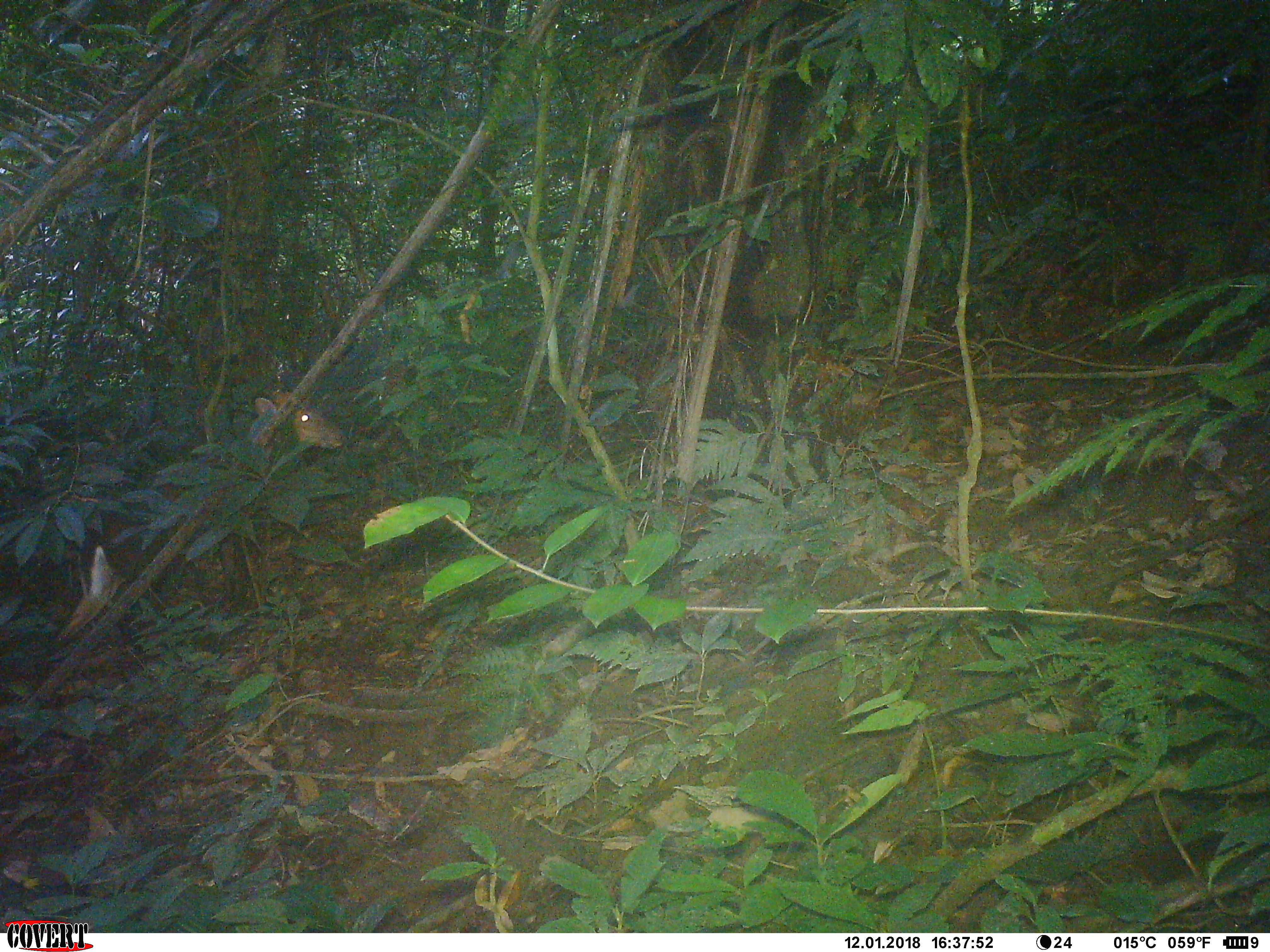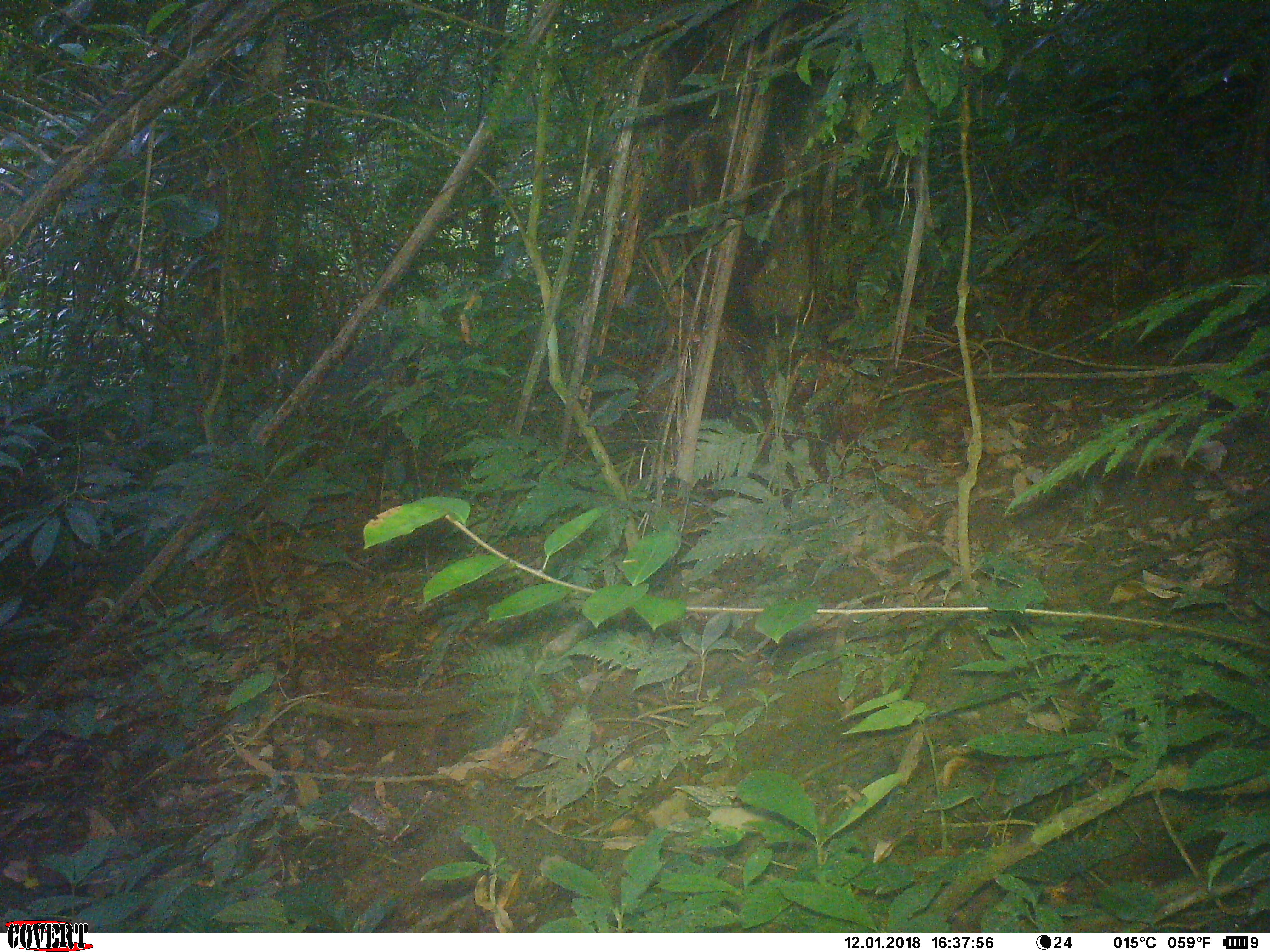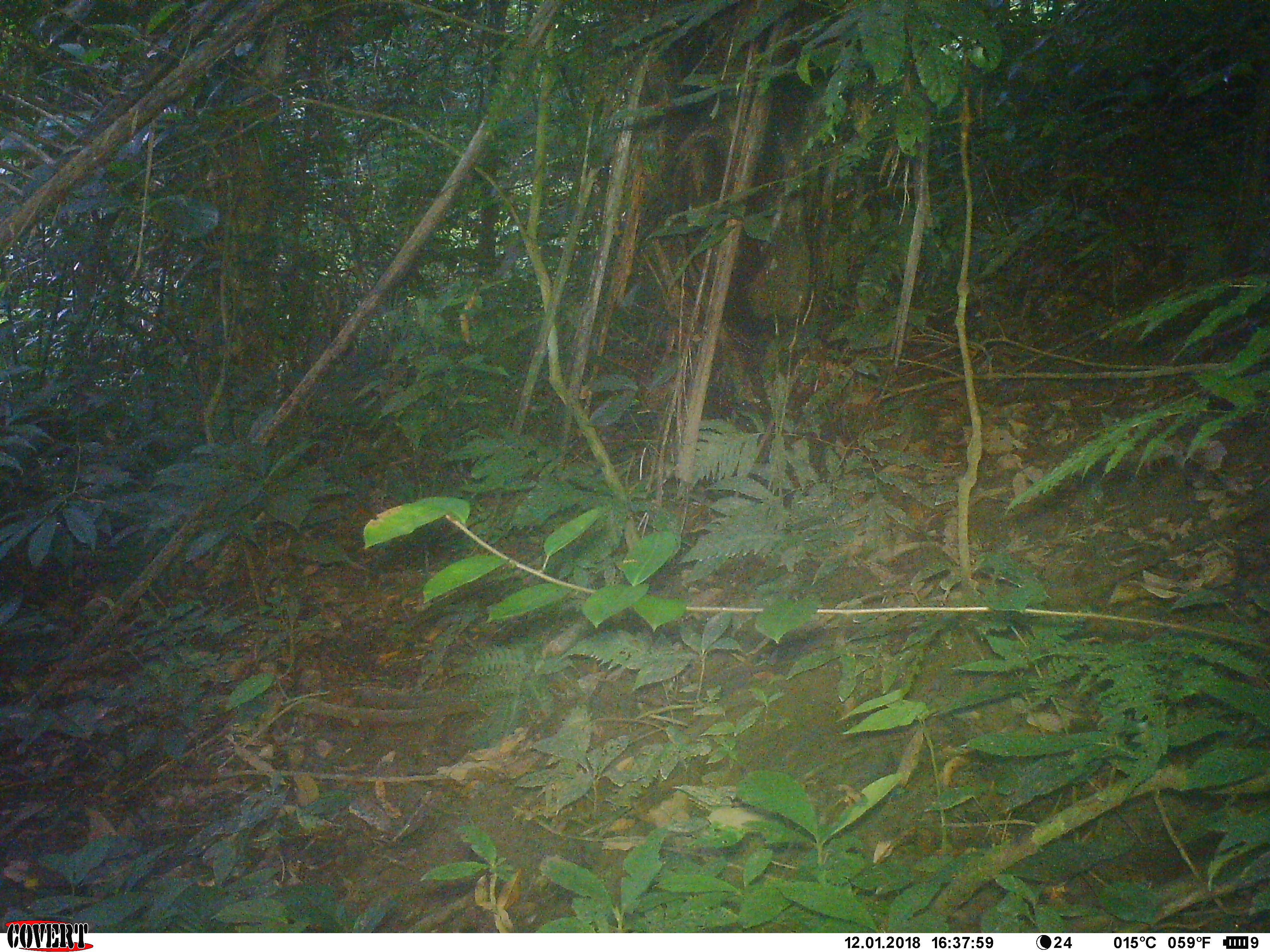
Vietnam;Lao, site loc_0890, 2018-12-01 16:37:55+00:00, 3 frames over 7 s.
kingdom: Animalia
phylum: Chordata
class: Mammalia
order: Artiodactyla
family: Cervidae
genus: Muntiacus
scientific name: Muntiacus rooseveltorum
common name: roosevelt's muntjac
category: roosevelts muntjac group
Roosevelts muntjac group (roosevelt's muntjac) (Muntiacus rooseveltorum). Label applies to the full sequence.